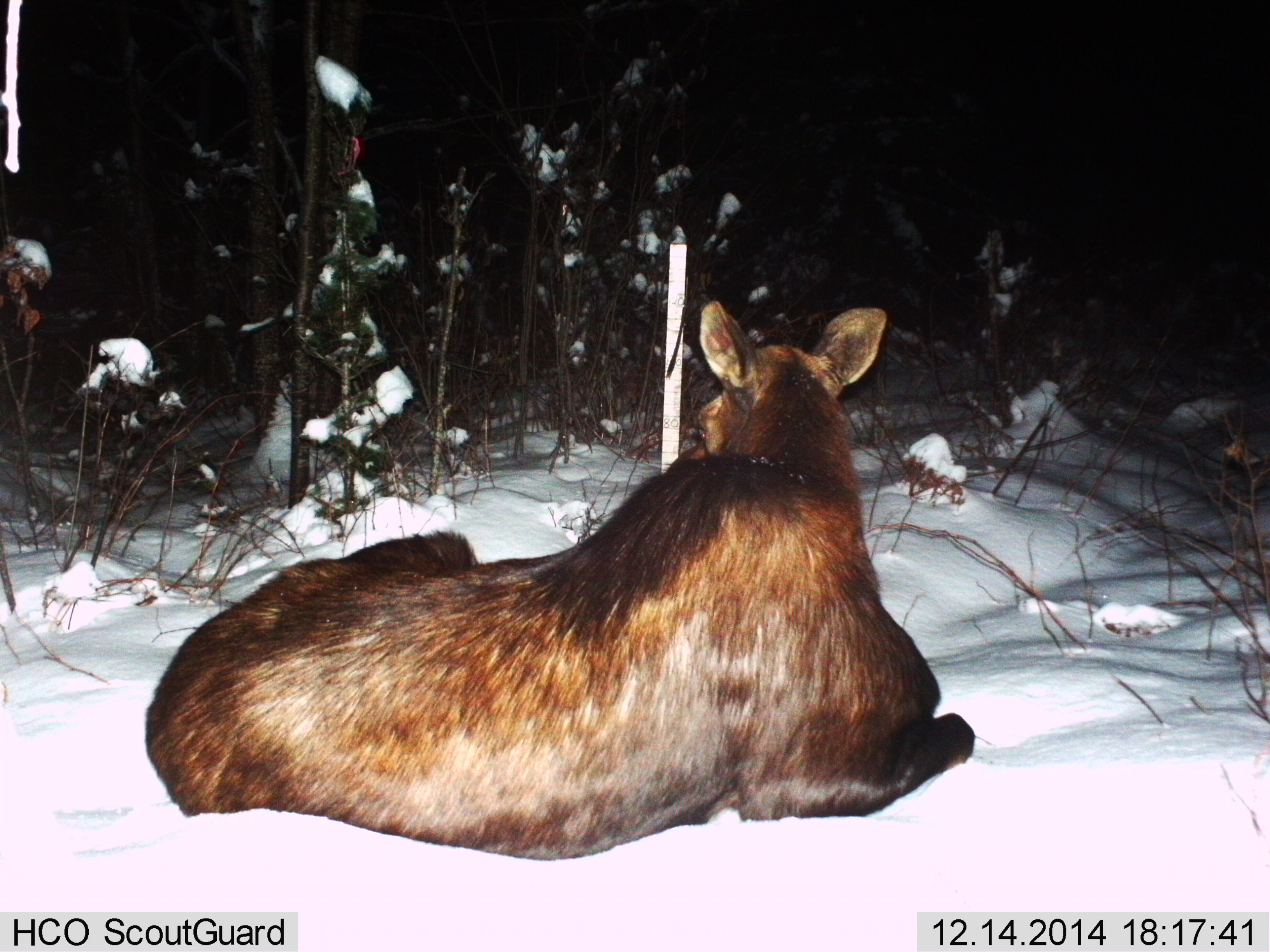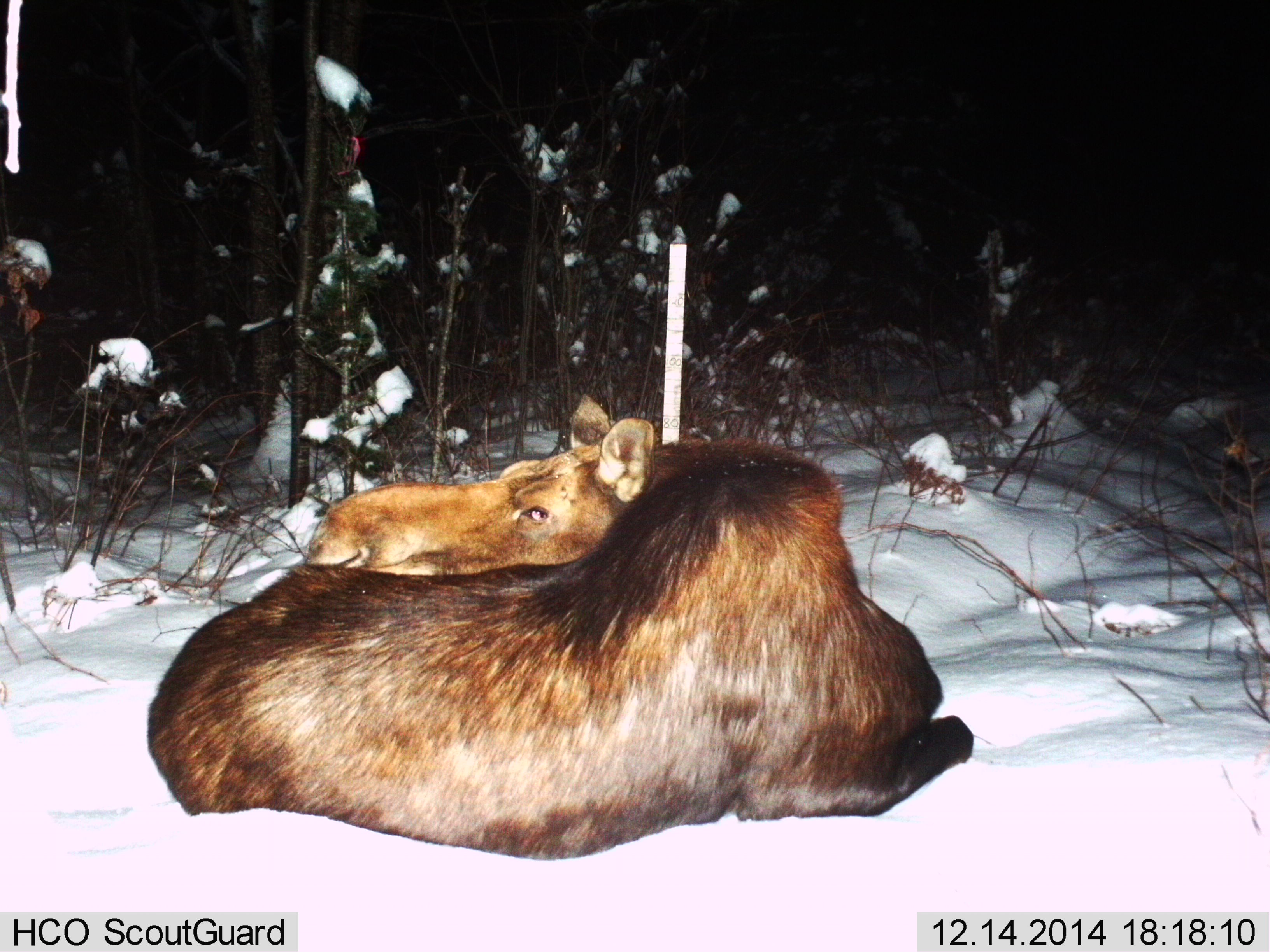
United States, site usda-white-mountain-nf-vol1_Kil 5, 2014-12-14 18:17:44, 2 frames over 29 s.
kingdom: Animalia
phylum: Chordata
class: Mammalia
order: Artiodactyla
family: Cervidae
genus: Alces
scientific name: Alces alces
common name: moose